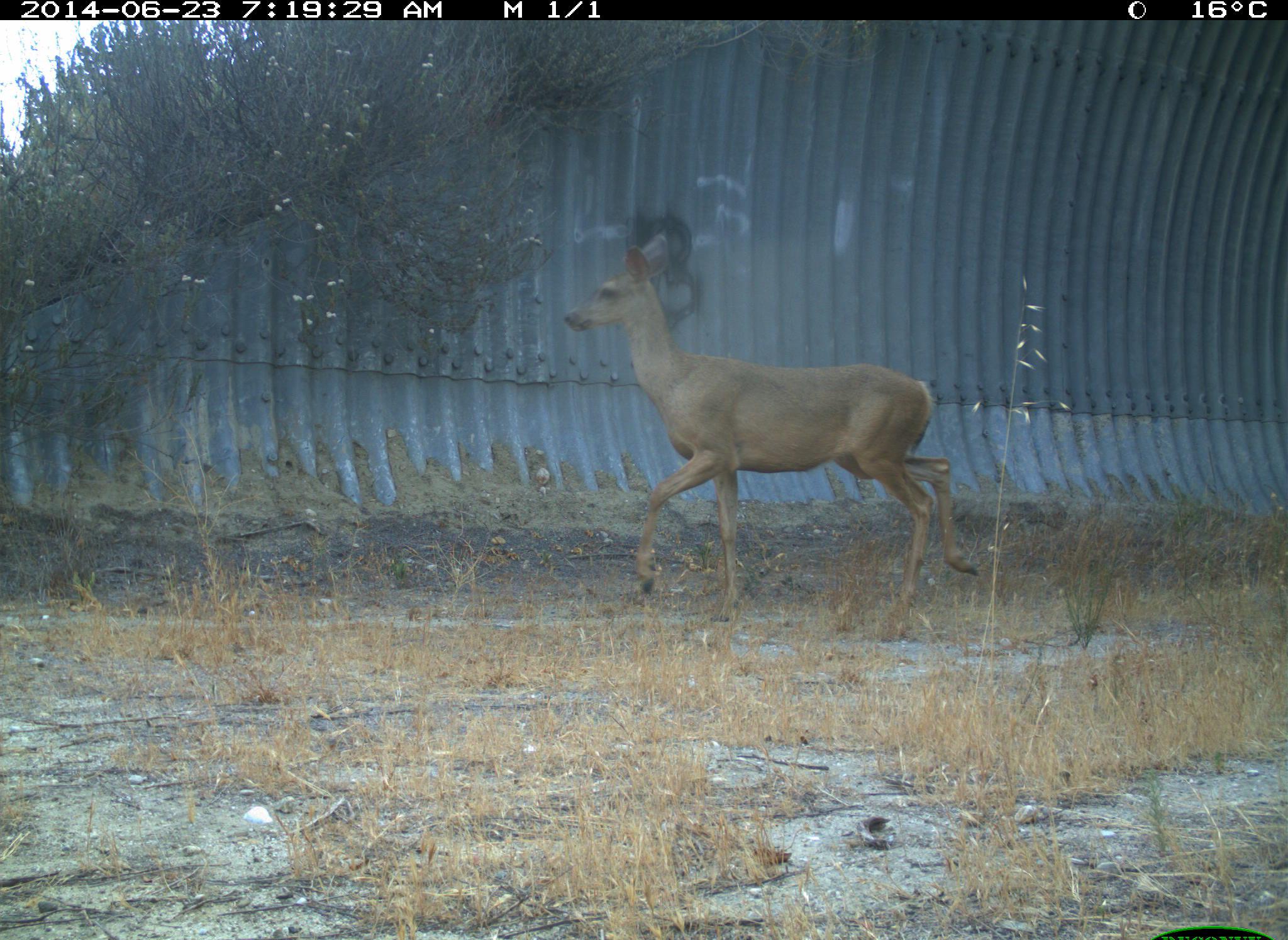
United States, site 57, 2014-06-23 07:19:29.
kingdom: Animalia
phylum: Chordata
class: Mammalia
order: Artiodactyla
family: Cervidae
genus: Odocoileus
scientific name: Odocoileus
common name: deer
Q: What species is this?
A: Deer (Odocoileus).